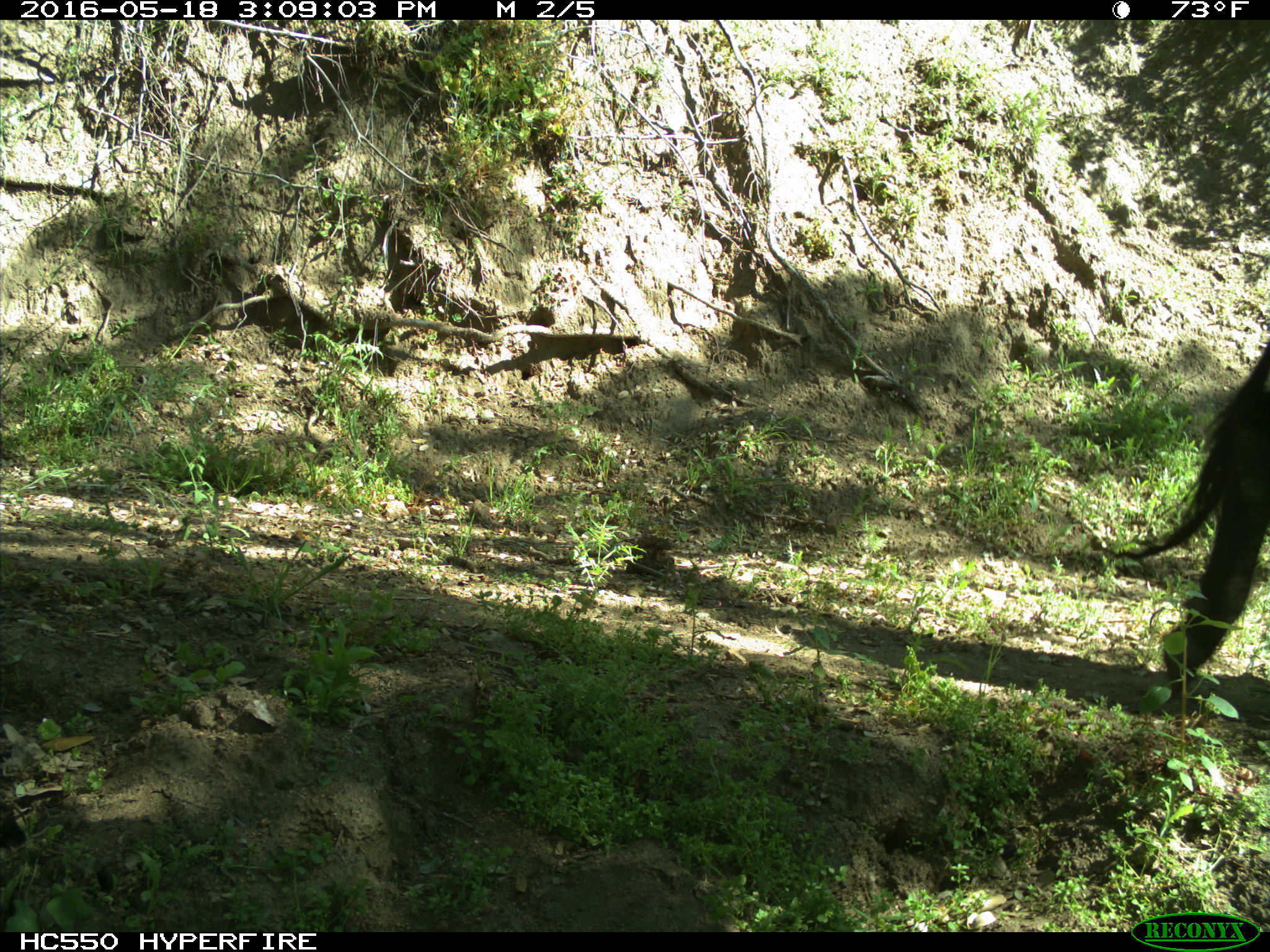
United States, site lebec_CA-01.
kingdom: Animalia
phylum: Chordata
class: Mammalia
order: Artiodactyla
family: Bovidae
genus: Bos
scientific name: Bos taurus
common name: domestic cow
Bos taurus (domestic cow).